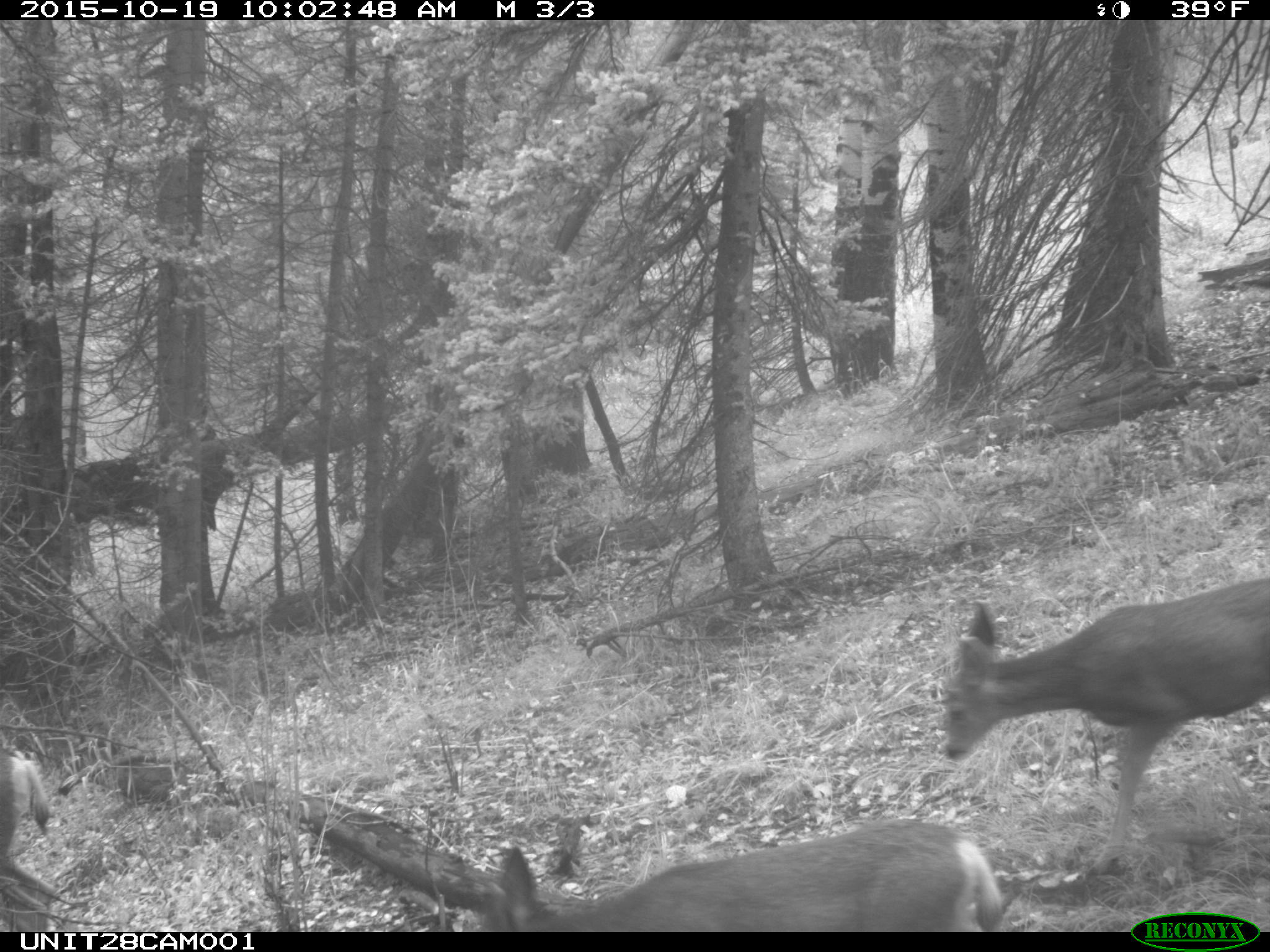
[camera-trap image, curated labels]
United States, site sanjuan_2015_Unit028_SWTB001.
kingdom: Animalia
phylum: Chordata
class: Mammalia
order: Artiodactyla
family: Cervidae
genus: Odocoileus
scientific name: Odocoileus hemionus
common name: mule deer